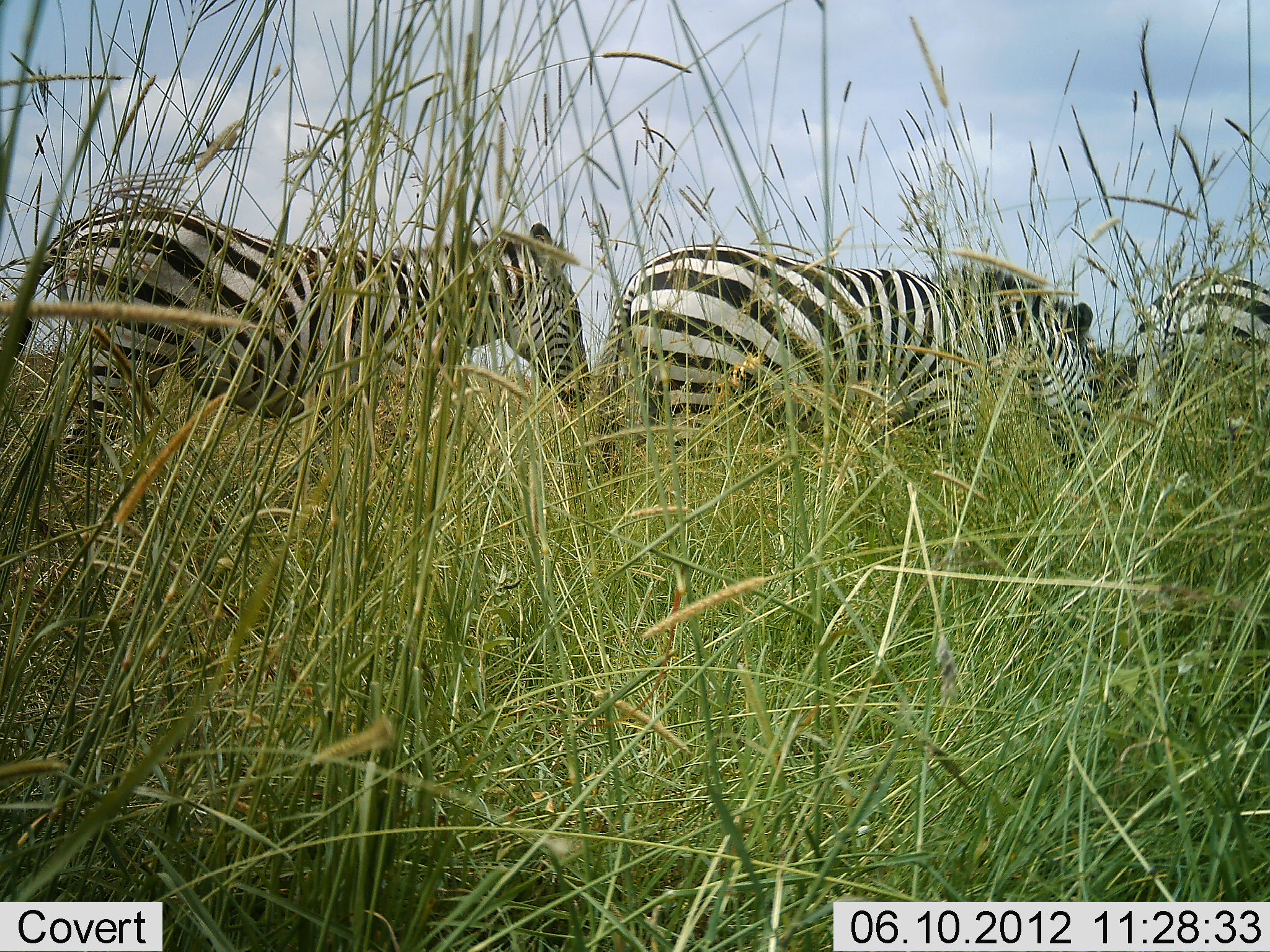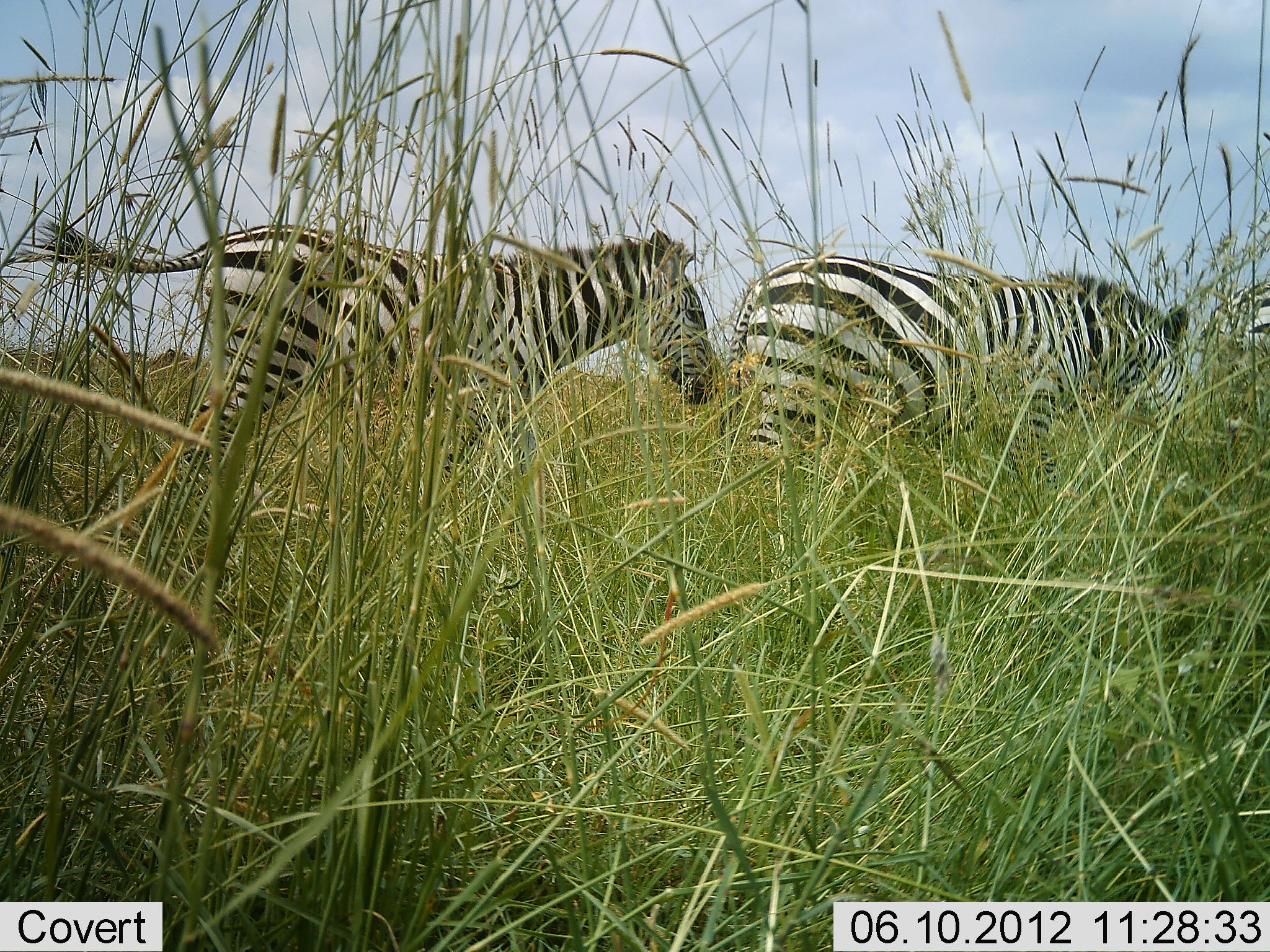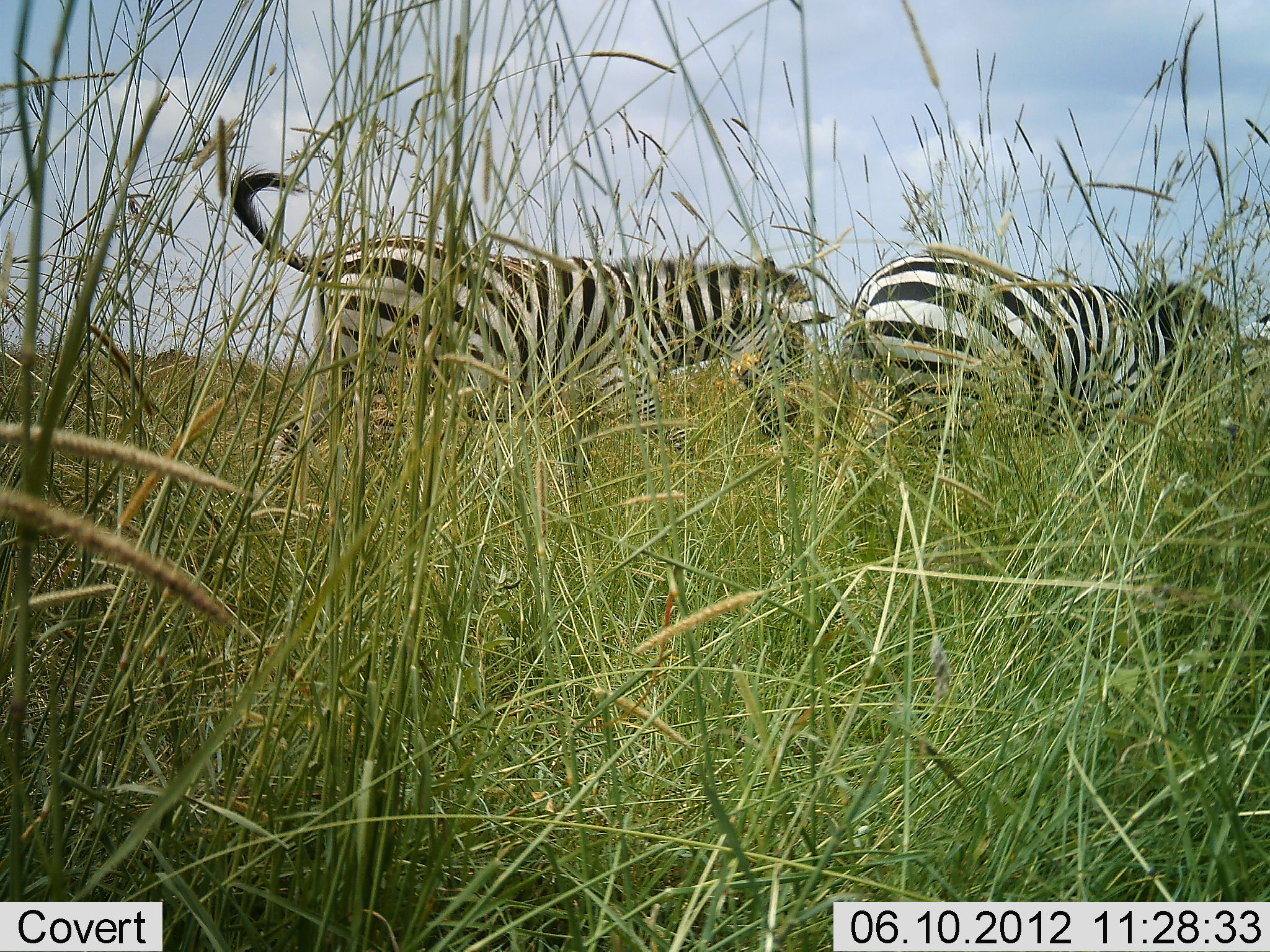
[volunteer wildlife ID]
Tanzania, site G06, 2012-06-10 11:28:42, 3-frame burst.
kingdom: Animalia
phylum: Chordata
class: Mammalia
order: Perissodactyla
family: Equidae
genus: Equus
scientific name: Equus quagga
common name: plains zebra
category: zebra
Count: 3.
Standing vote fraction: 0%.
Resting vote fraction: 0%.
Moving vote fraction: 100%.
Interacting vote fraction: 0%.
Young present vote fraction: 0%.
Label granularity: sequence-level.